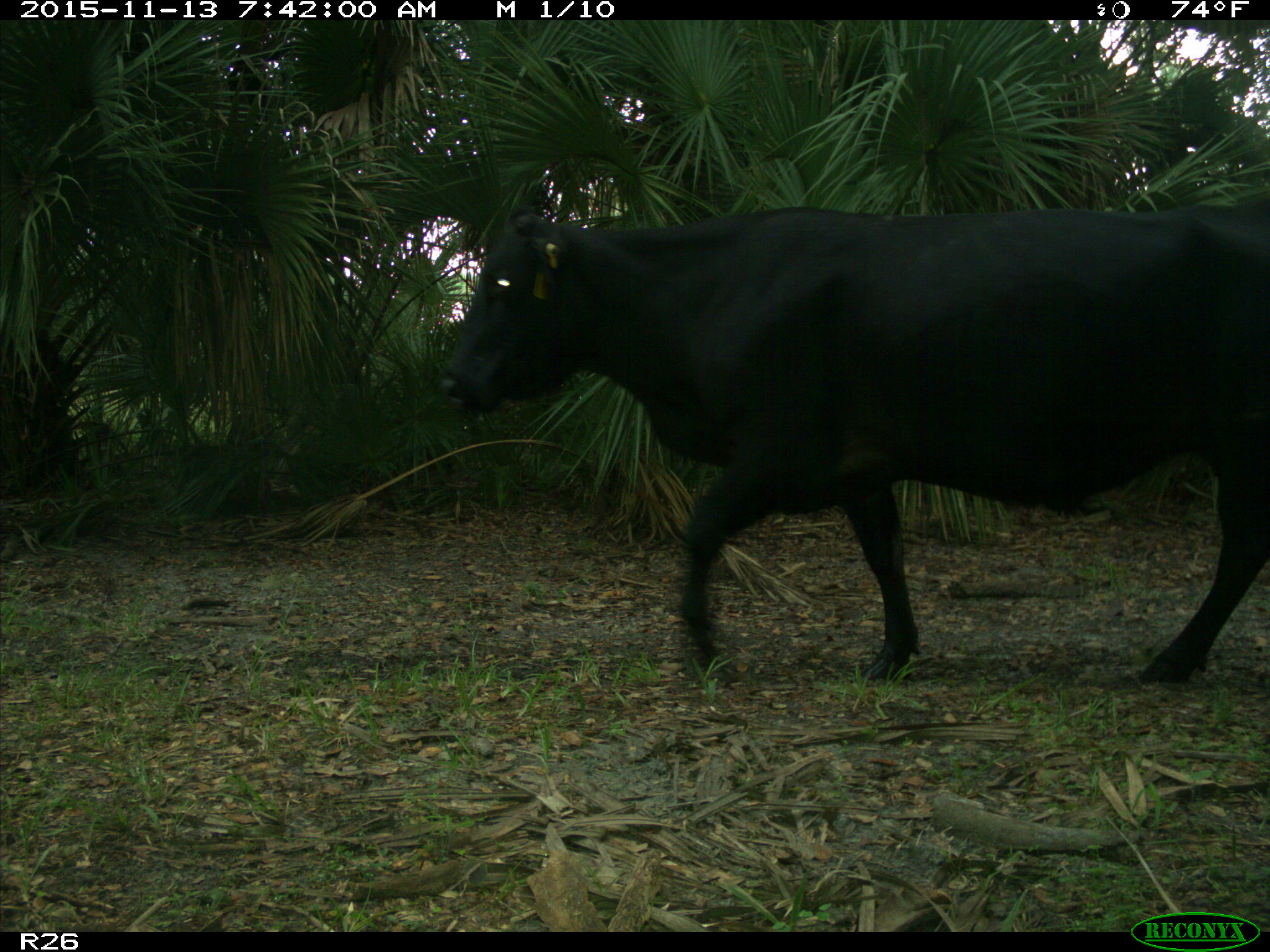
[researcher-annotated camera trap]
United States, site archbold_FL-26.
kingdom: Animalia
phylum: Chordata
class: Mammalia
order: Artiodactyla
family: Bovidae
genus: Bos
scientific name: Bos taurus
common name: domestic cow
Bos taurus (domestic cow).